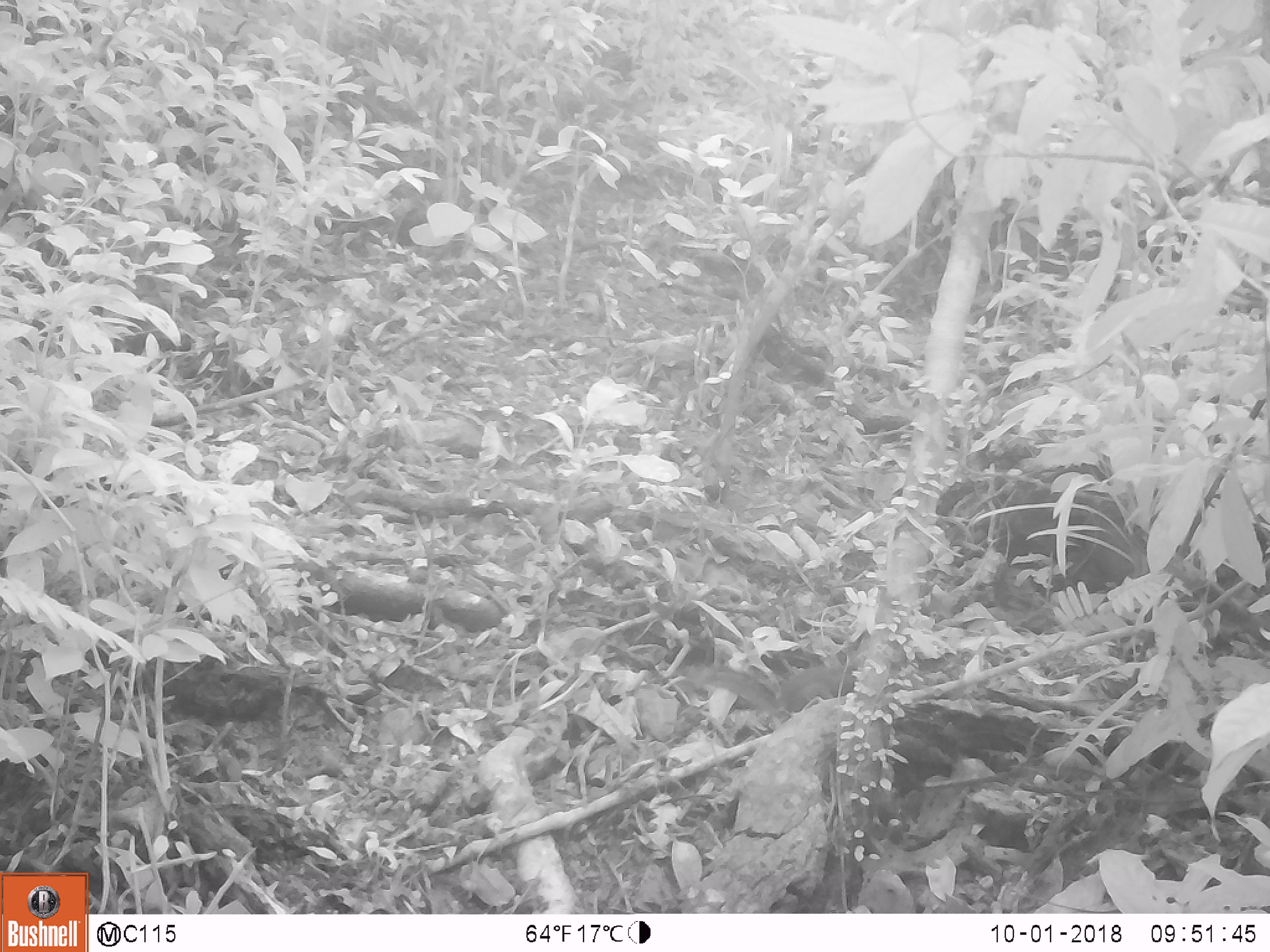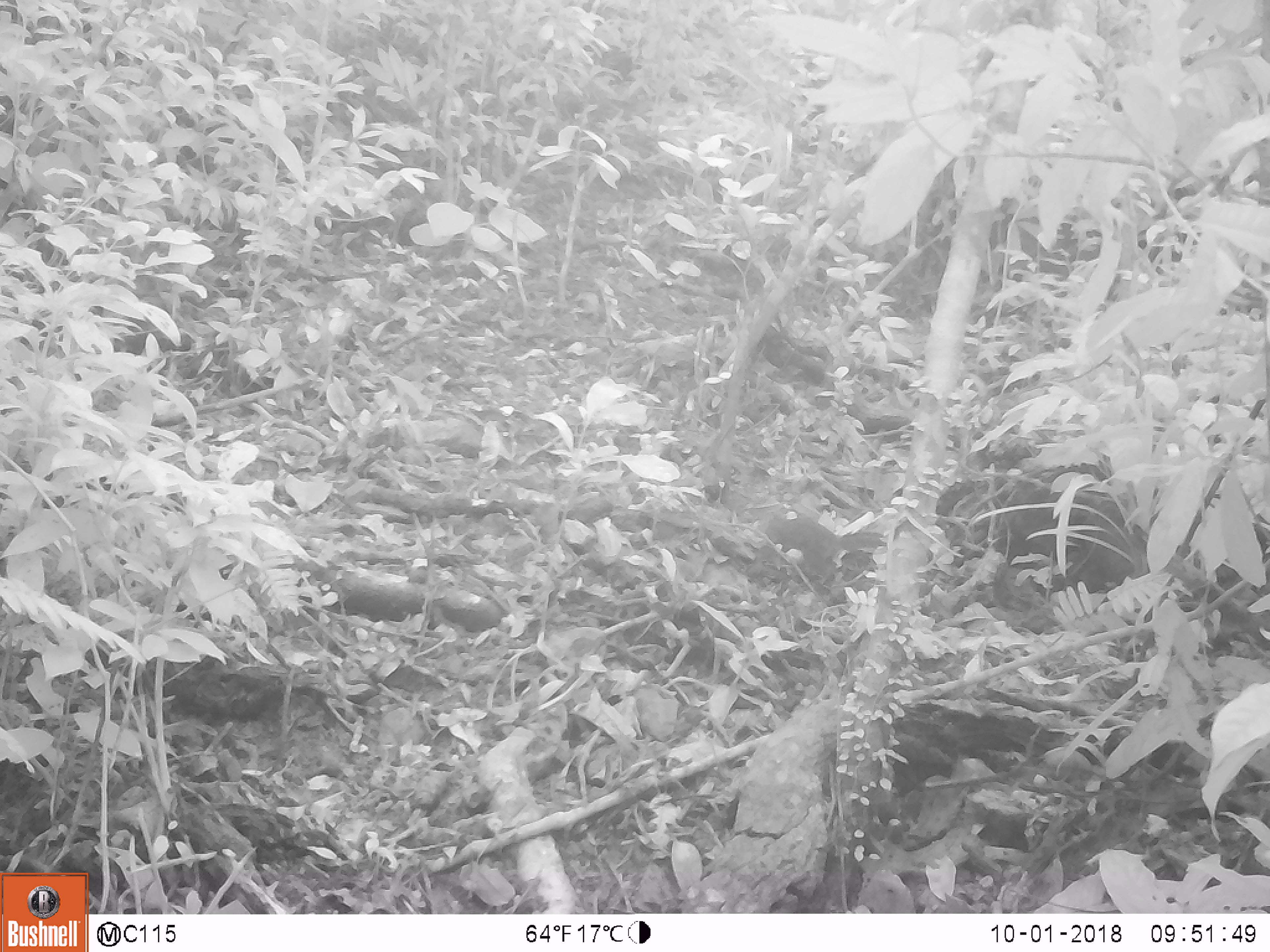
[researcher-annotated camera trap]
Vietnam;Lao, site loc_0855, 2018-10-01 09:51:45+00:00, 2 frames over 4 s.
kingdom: Animalia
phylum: Chordata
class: Mammalia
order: Rodentia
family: Sciuridae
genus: Dremomys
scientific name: Dremomys rufigenis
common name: red-cheeked squirrel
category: red cheeked squirrel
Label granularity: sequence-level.